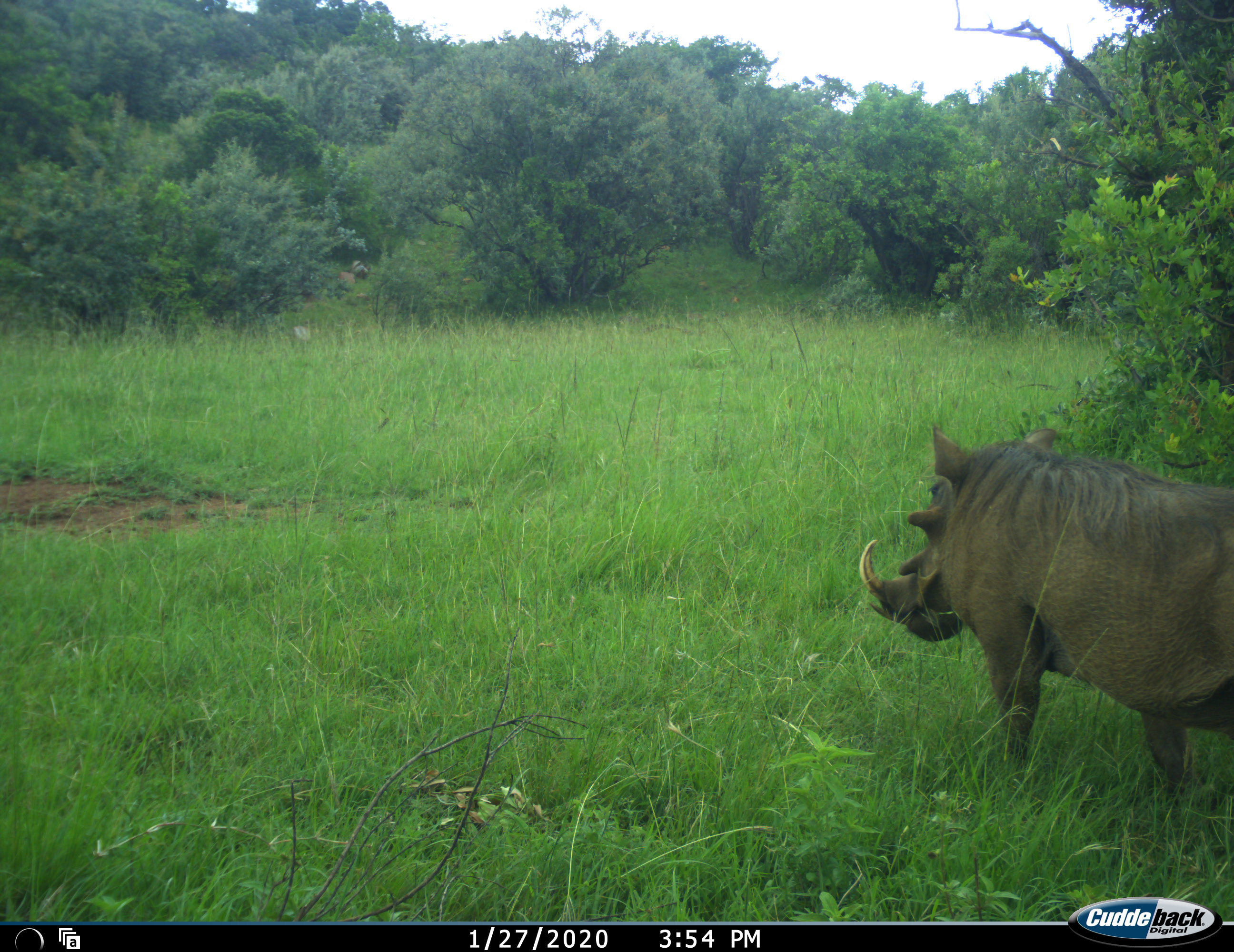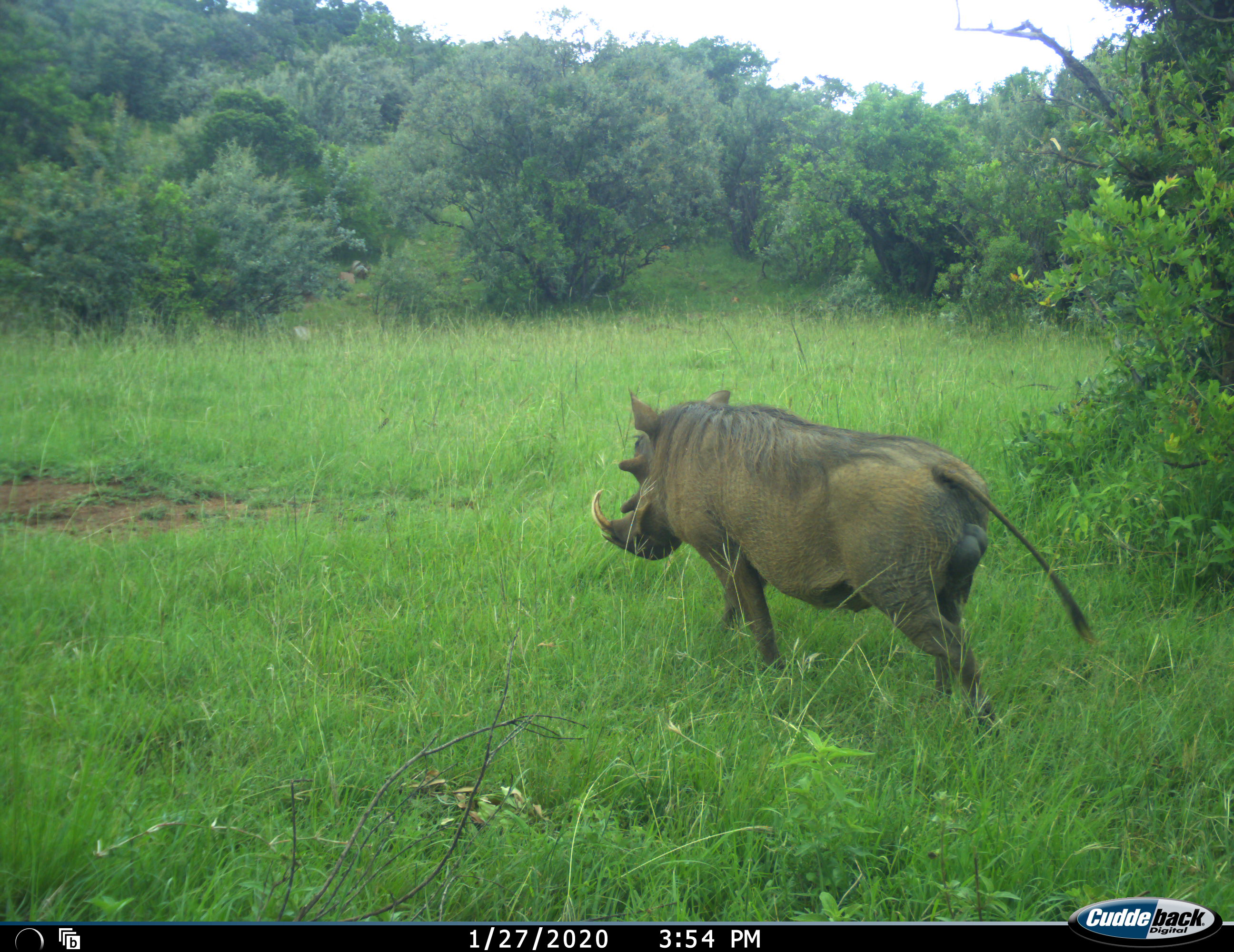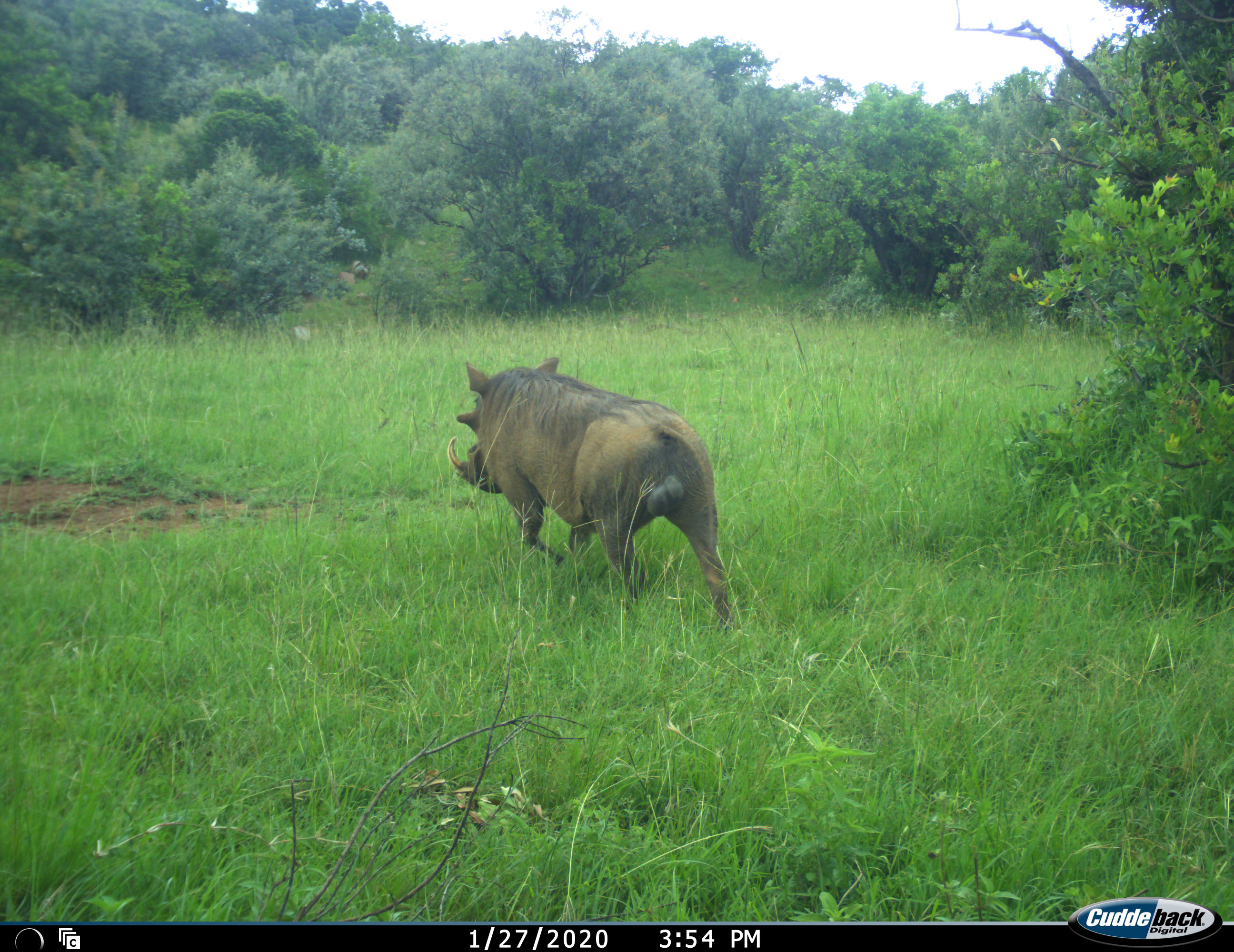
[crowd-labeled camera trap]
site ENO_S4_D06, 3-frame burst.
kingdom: Animalia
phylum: Chordata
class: Mammalia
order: Artiodactyla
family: Suidae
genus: Phacochoerus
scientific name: Phacochoerus africanus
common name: warthog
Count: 1.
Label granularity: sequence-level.